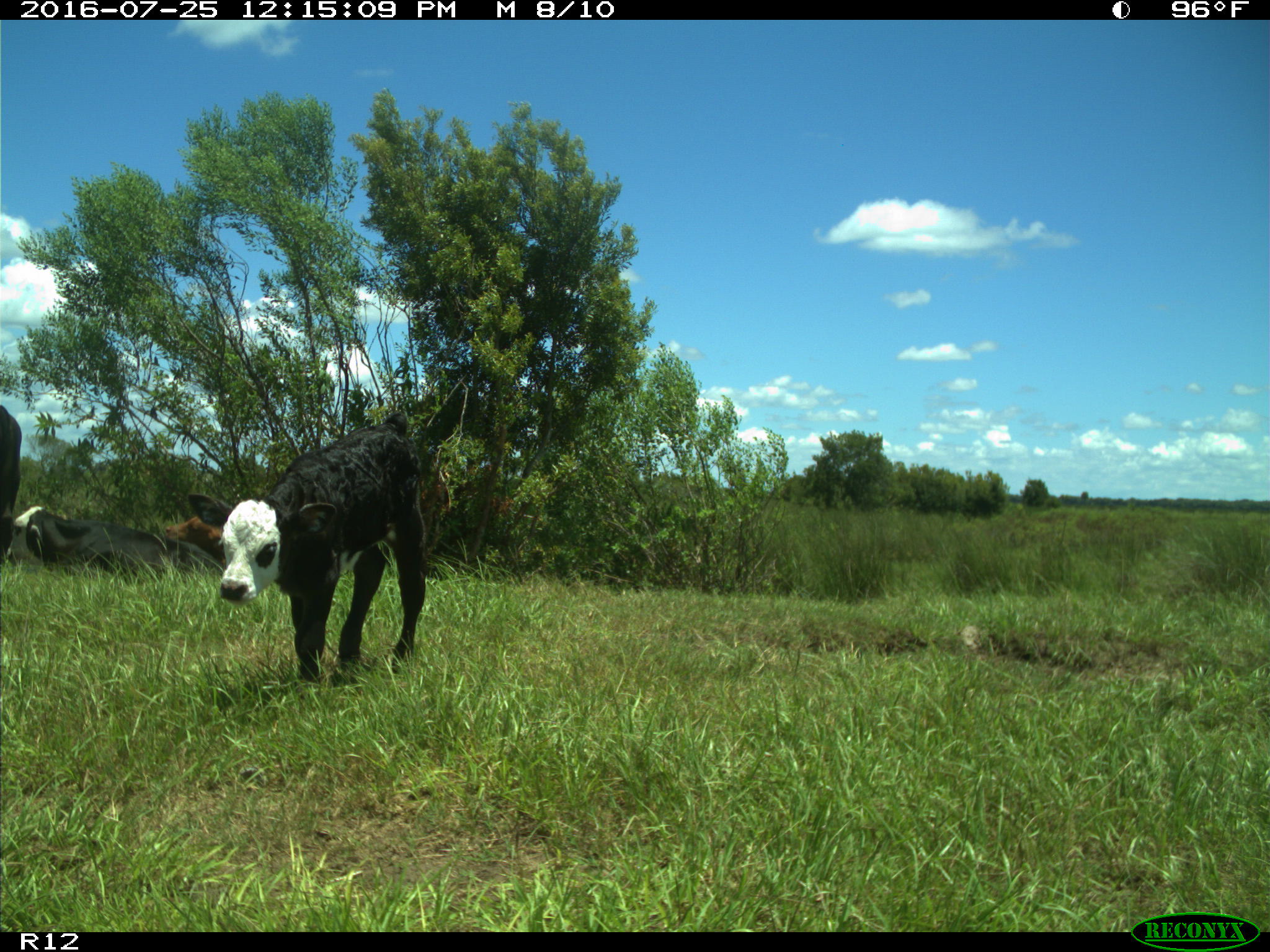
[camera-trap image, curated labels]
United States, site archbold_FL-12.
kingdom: Animalia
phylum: Chordata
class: Mammalia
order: Artiodactyla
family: Bovidae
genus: Bos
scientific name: Bos taurus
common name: domestic cow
Bos taurus (domestic cow).